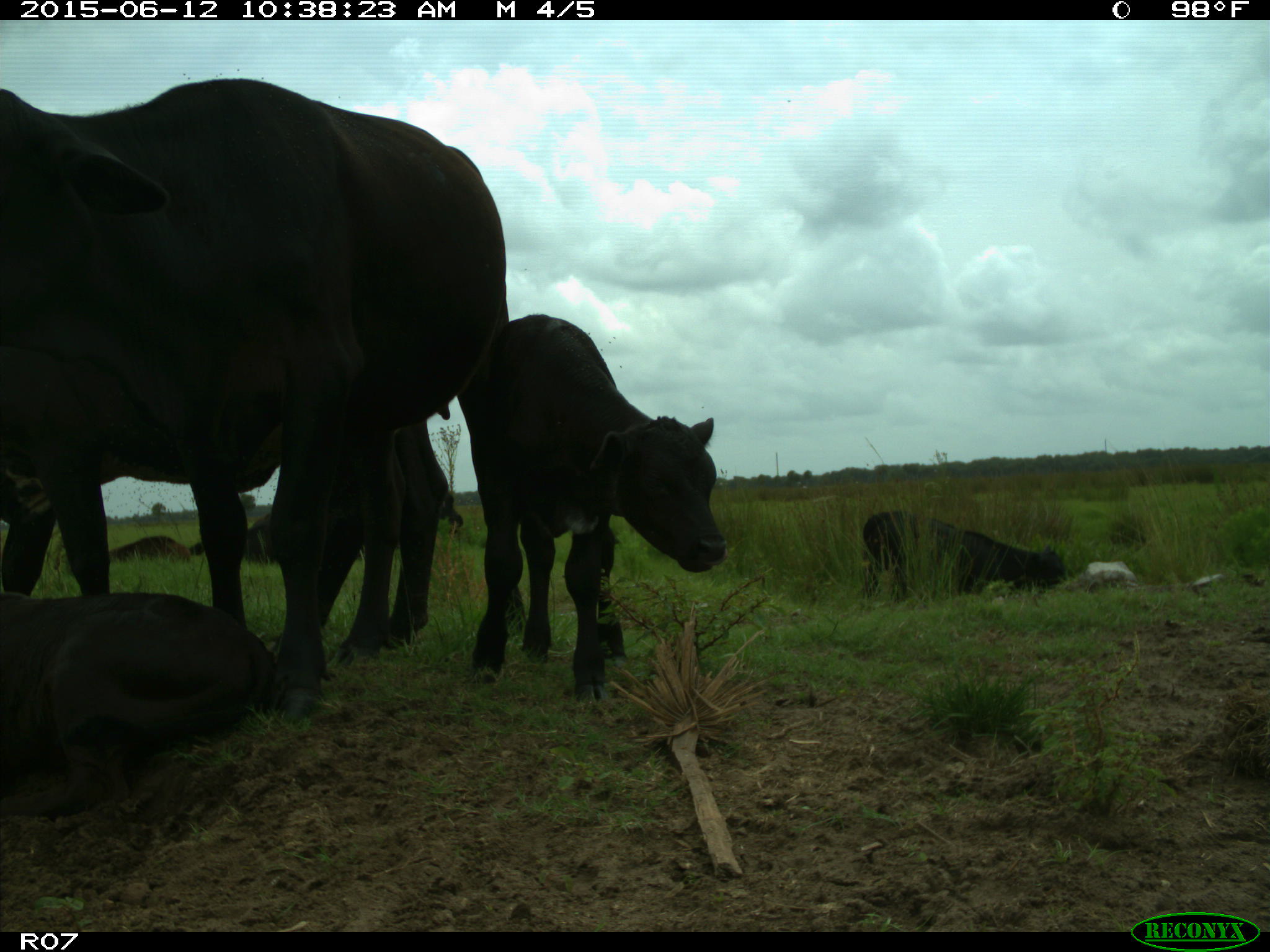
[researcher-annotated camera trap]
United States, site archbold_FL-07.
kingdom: Animalia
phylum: Chordata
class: Mammalia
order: Artiodactyla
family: Bovidae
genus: Bos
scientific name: Bos taurus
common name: domestic cow